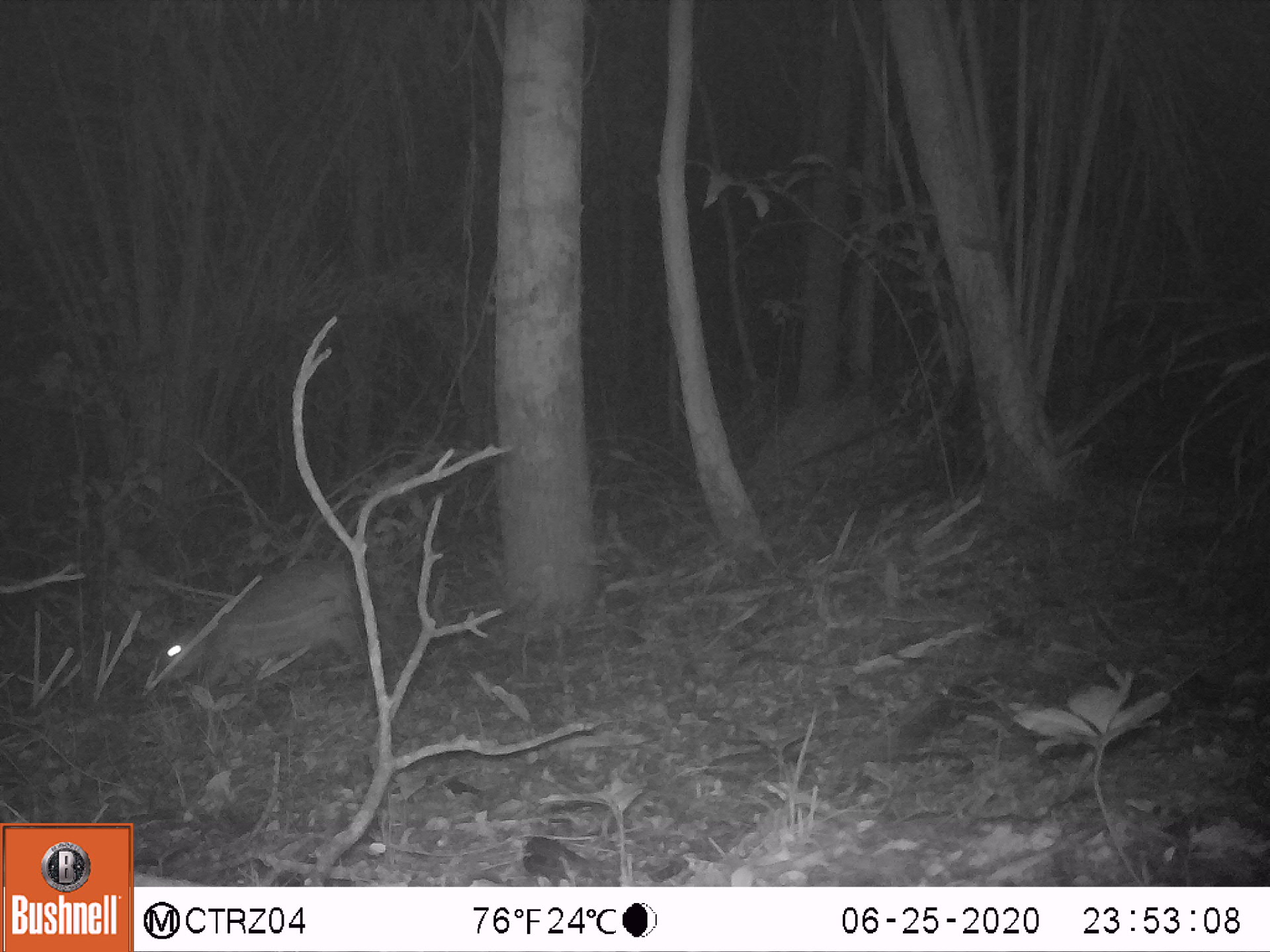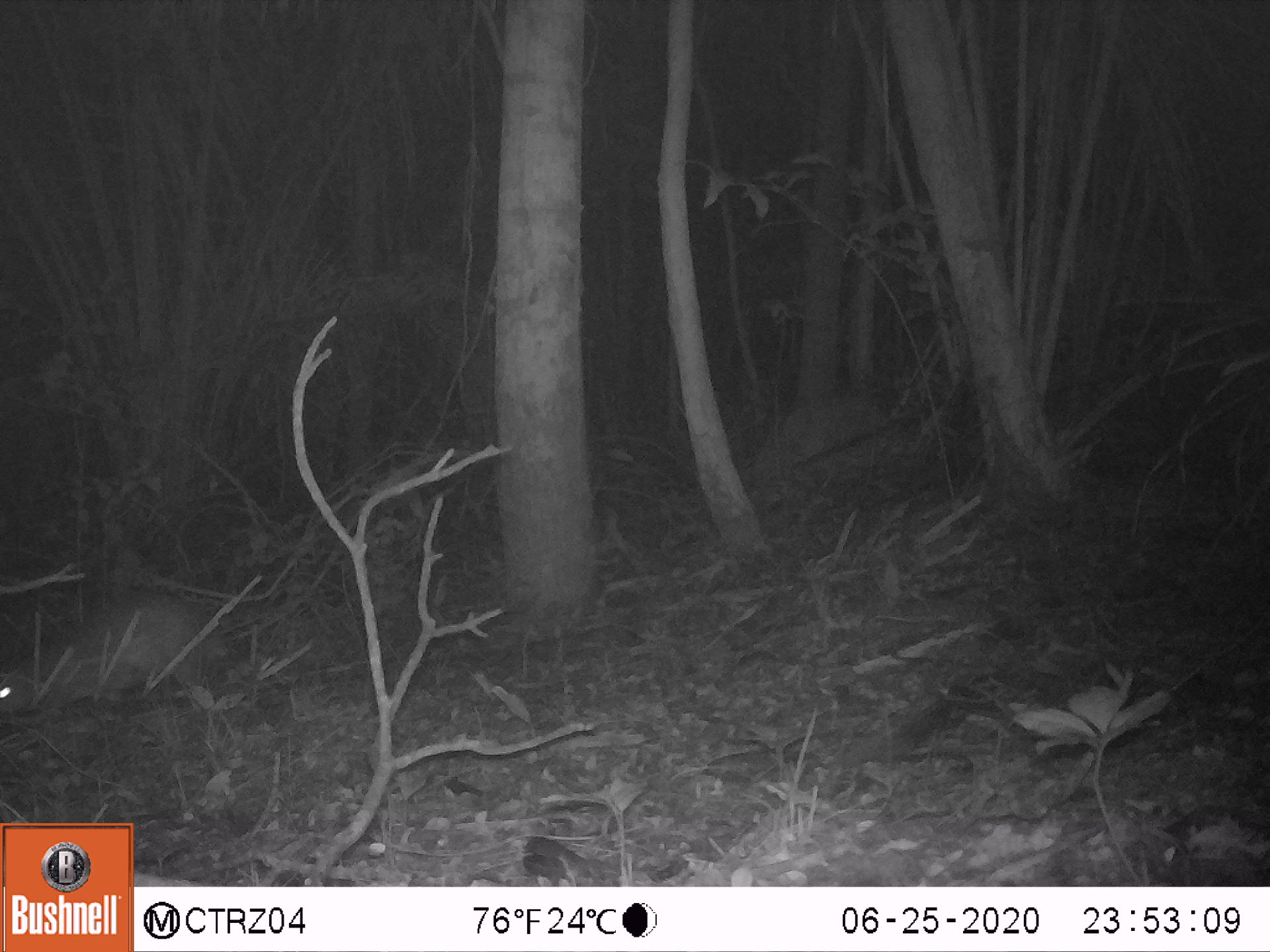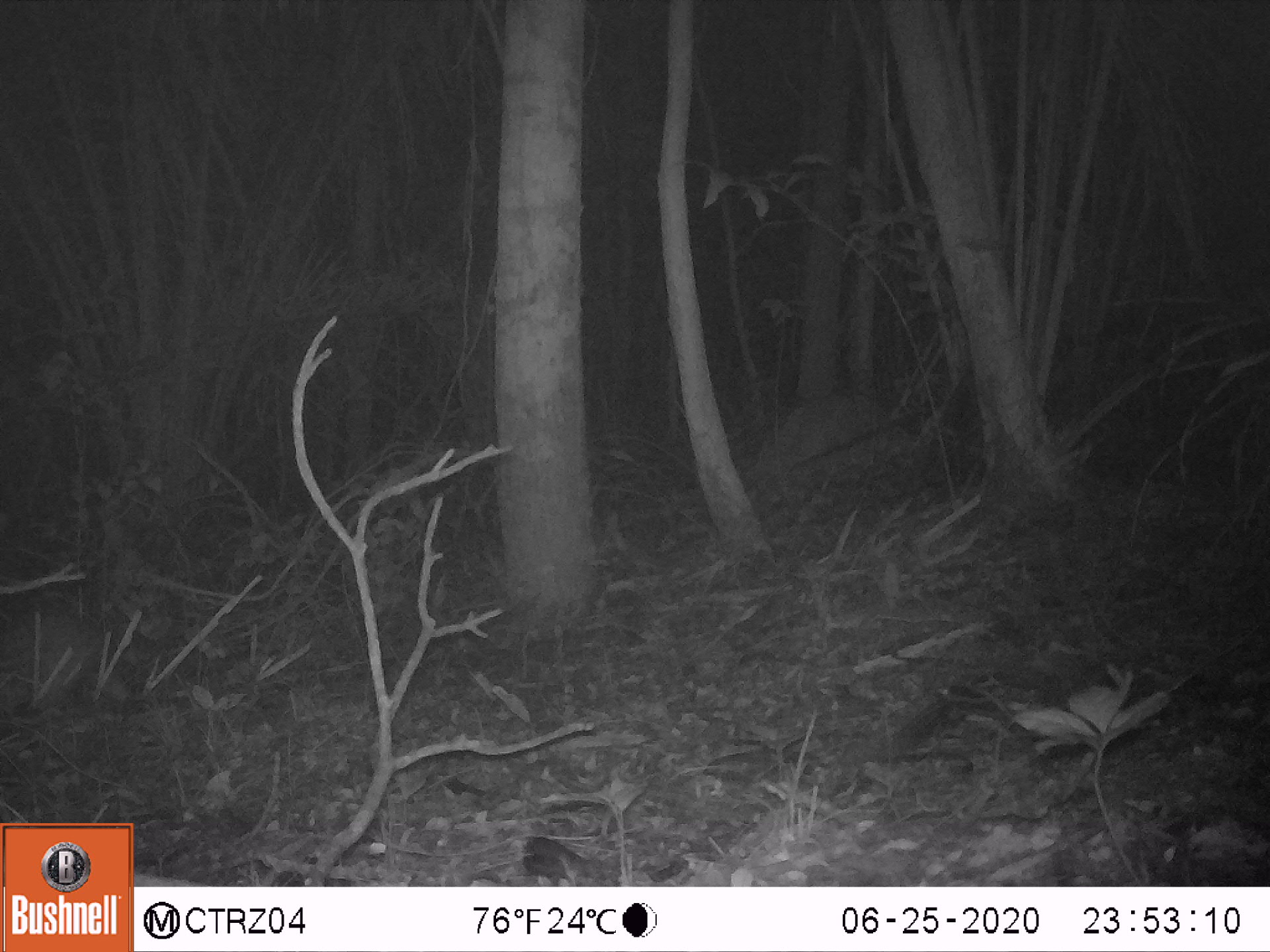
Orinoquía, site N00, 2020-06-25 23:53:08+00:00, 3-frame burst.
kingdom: Animalia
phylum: Chordata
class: Mammalia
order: Rodentia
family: Cuniculidae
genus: Cuniculus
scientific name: Cuniculus paca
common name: spotted paca